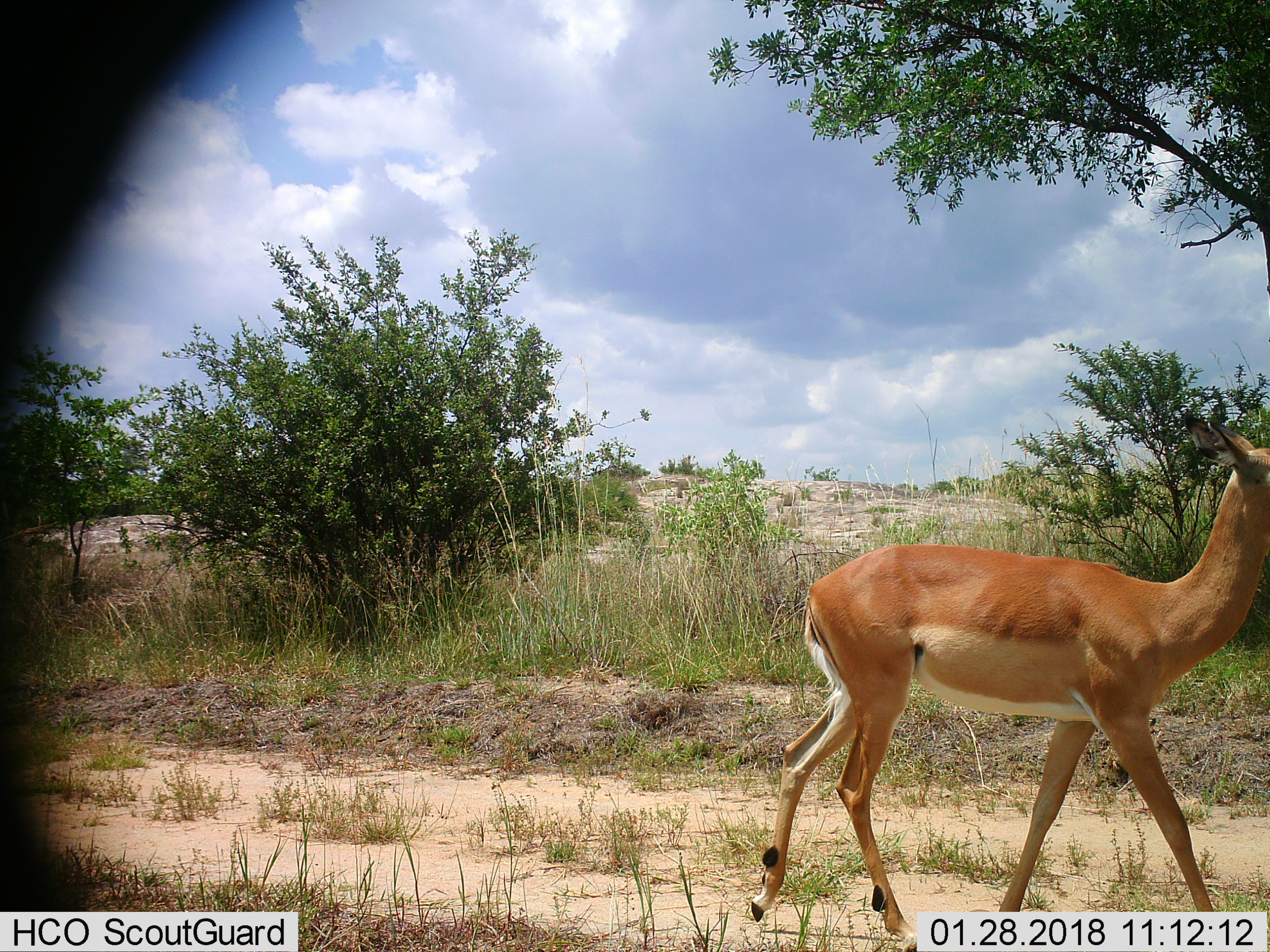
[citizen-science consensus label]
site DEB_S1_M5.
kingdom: Animalia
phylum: Chordata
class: Mammalia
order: Artiodactyla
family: Bovidae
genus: Aepyceros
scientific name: Aepyceros melampus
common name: impala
Impala (Aepyceros melampus), count 1. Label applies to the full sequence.